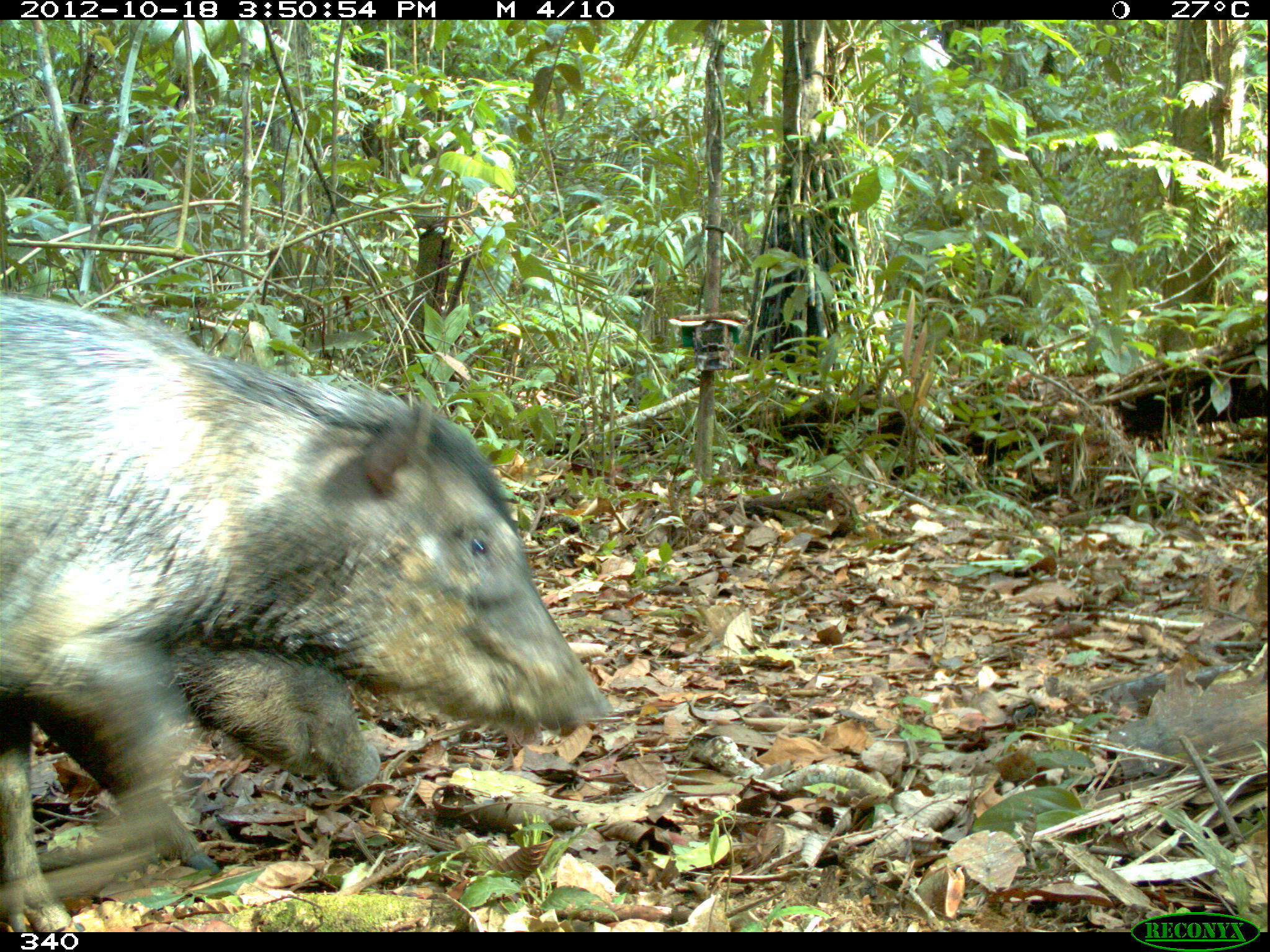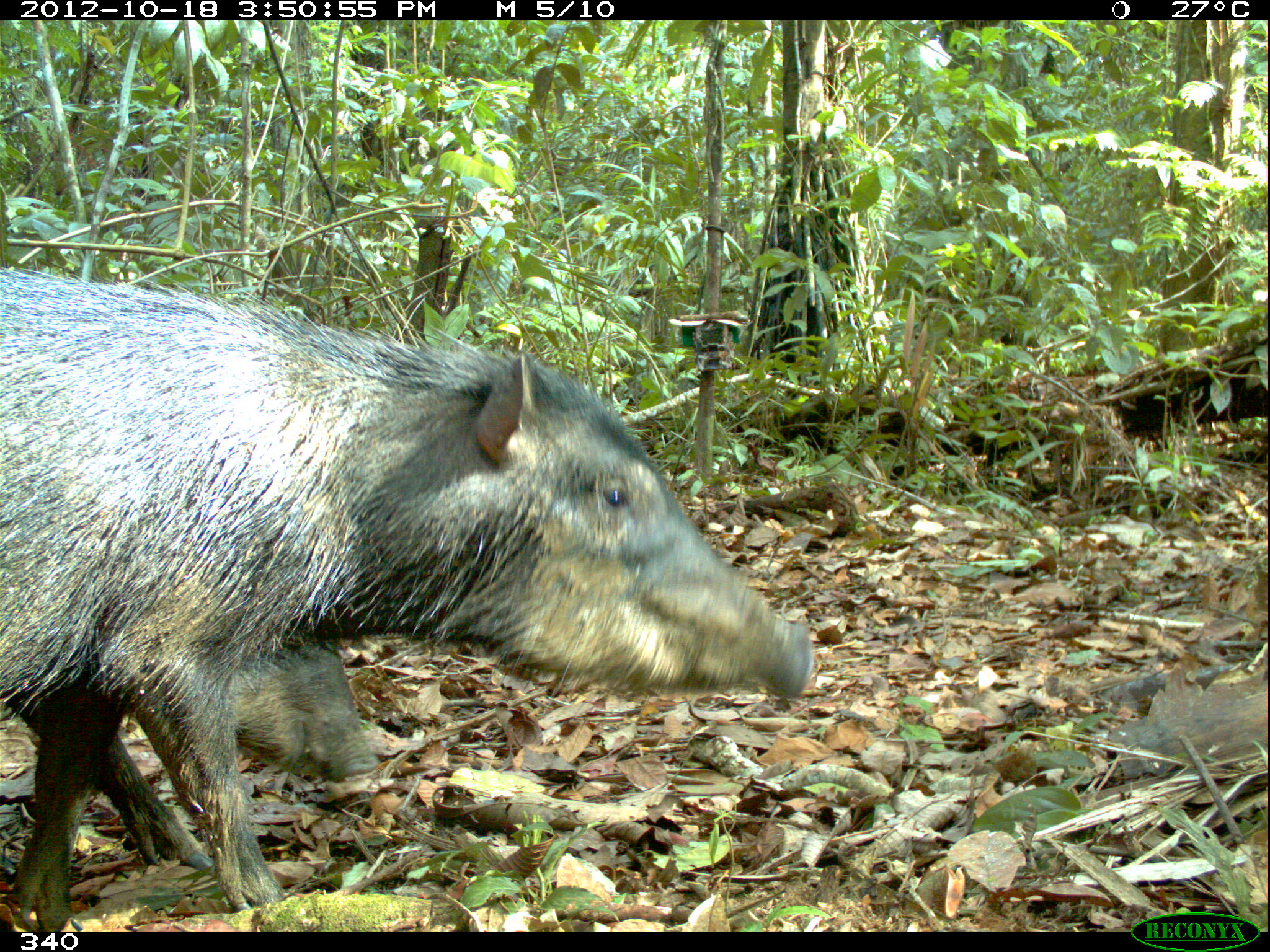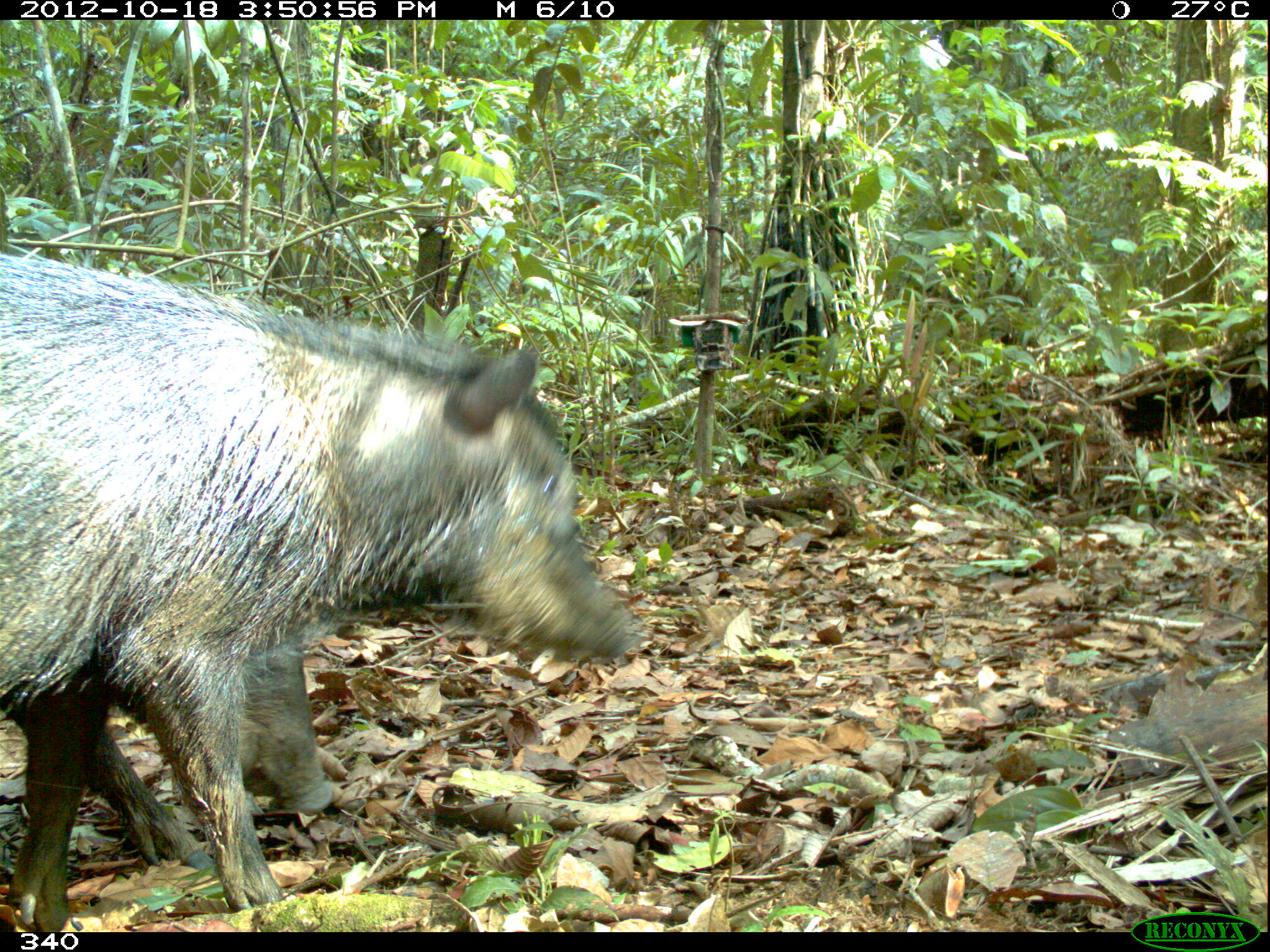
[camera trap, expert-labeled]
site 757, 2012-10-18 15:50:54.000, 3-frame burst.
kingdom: Animalia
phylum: Chordata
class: Mammalia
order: Artiodactyla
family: Tayassuidae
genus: Tayassu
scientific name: Tayassu pecari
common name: white-lipped peccary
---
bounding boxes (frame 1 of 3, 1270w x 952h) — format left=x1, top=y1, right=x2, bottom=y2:
tayassu pecari: left=0, top=294, right=609, bottom=931; left=0, top=634, right=383, bottom=874